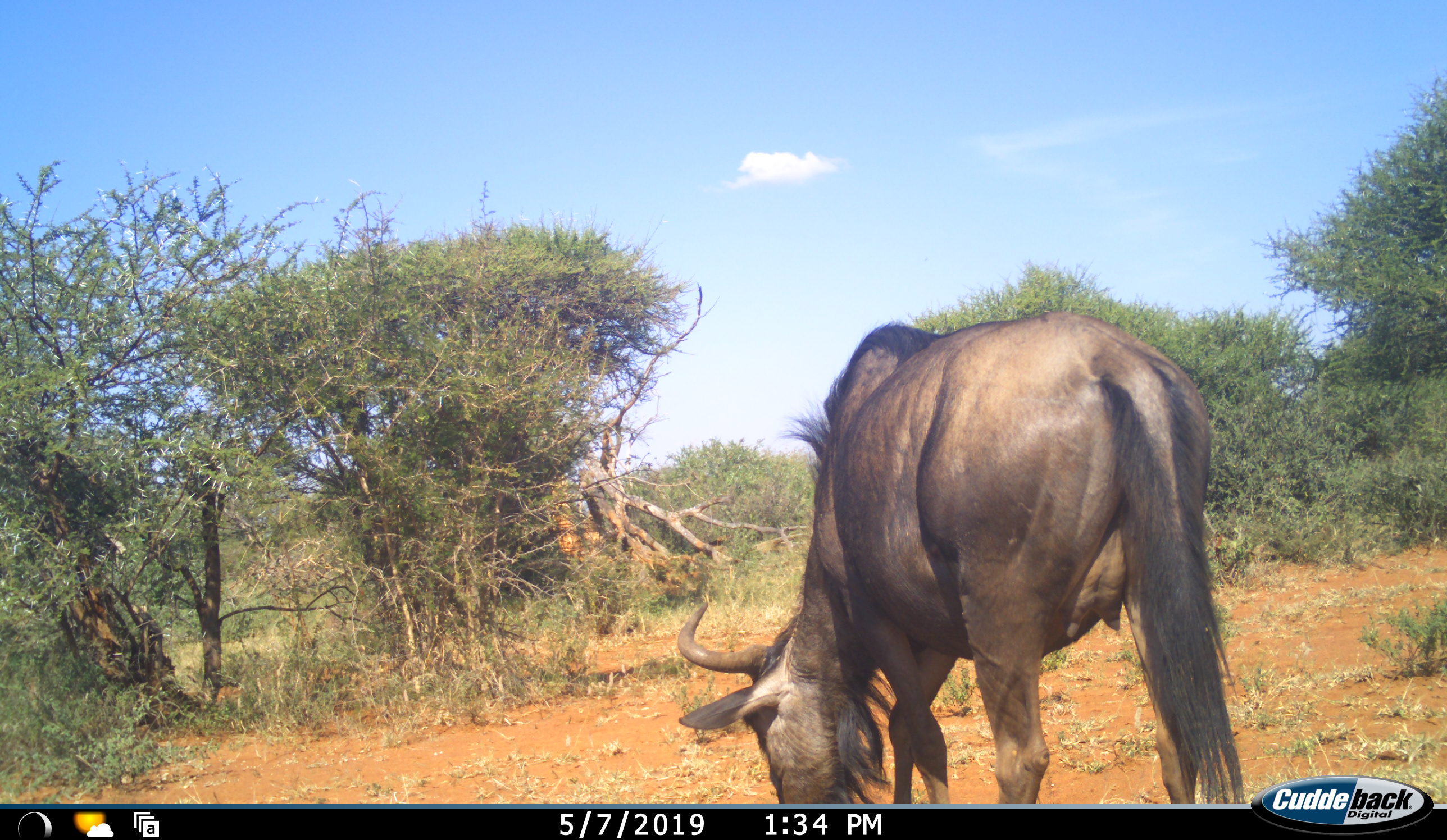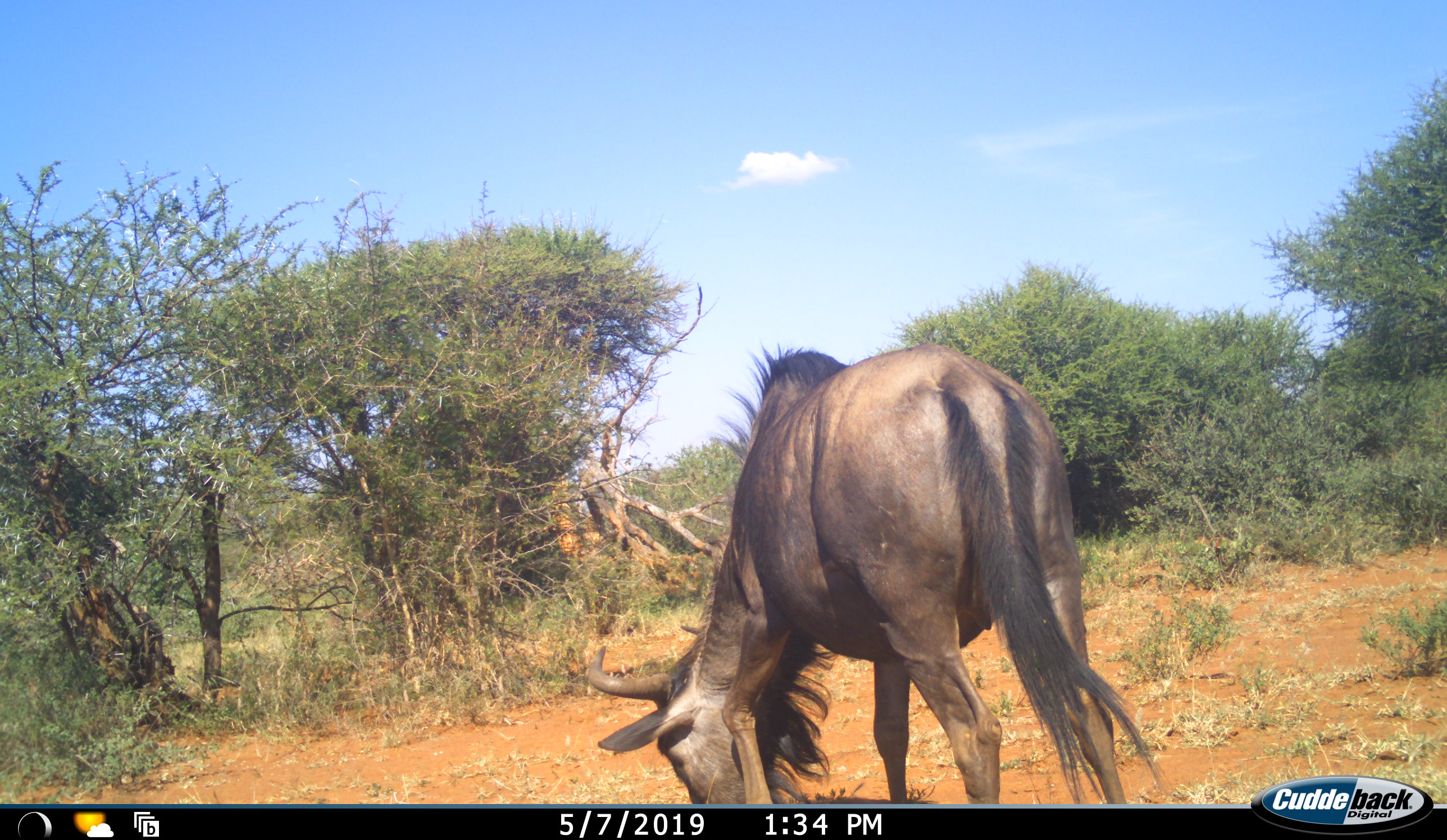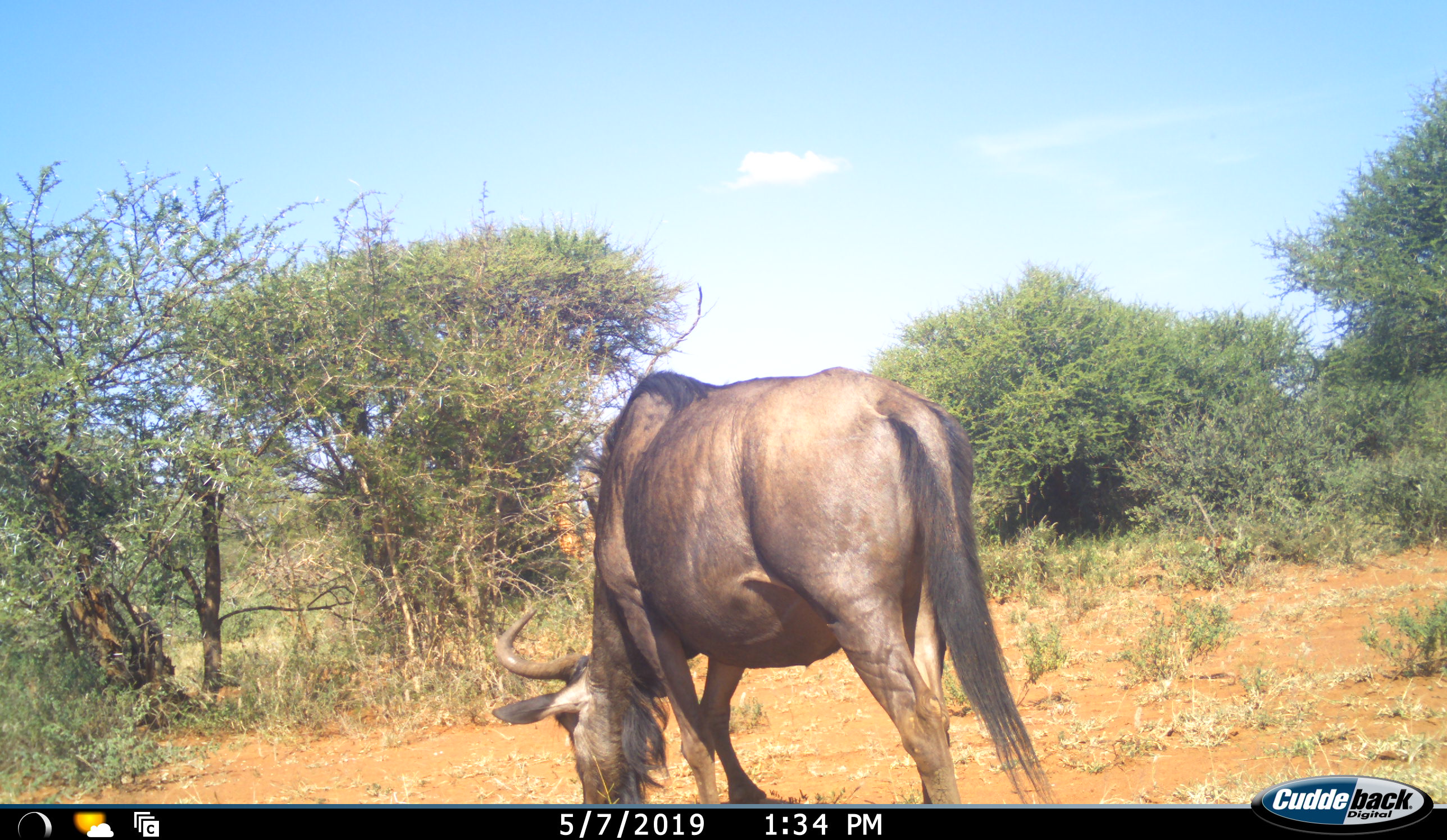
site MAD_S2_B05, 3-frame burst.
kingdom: Animalia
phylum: Chordata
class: Mammalia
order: Artiodactyla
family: Bovidae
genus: Connochaetes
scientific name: Connochaetes taurinus taurinus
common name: blue wildebeest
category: wildebeestblue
Wildebeestblue (blue wildebeest) (Connochaetes taurinus taurinus), count 1. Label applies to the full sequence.